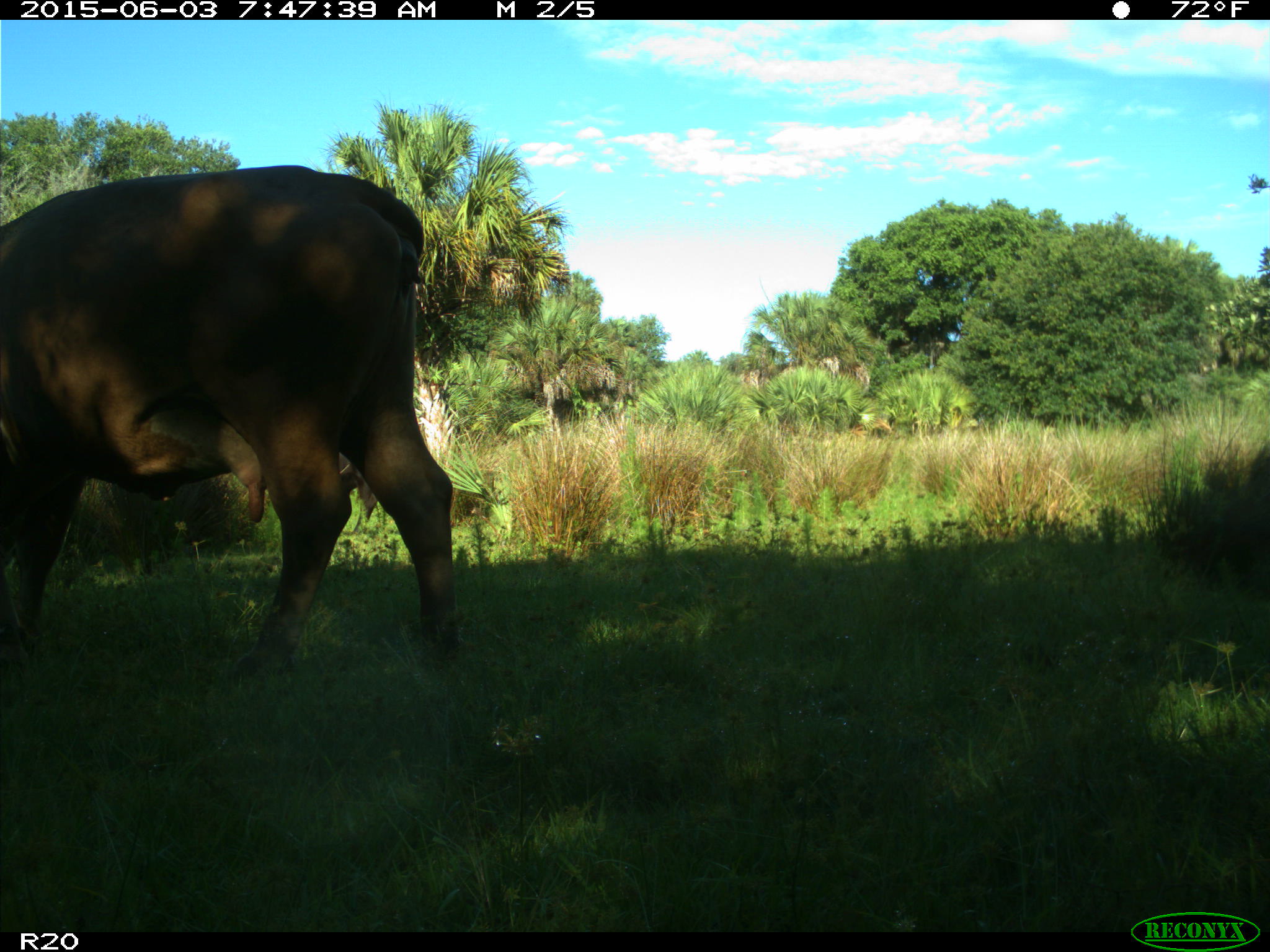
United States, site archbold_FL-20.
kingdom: Animalia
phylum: Chordata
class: Mammalia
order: Artiodactyla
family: Bovidae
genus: Bos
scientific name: Bos taurus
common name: domestic cow